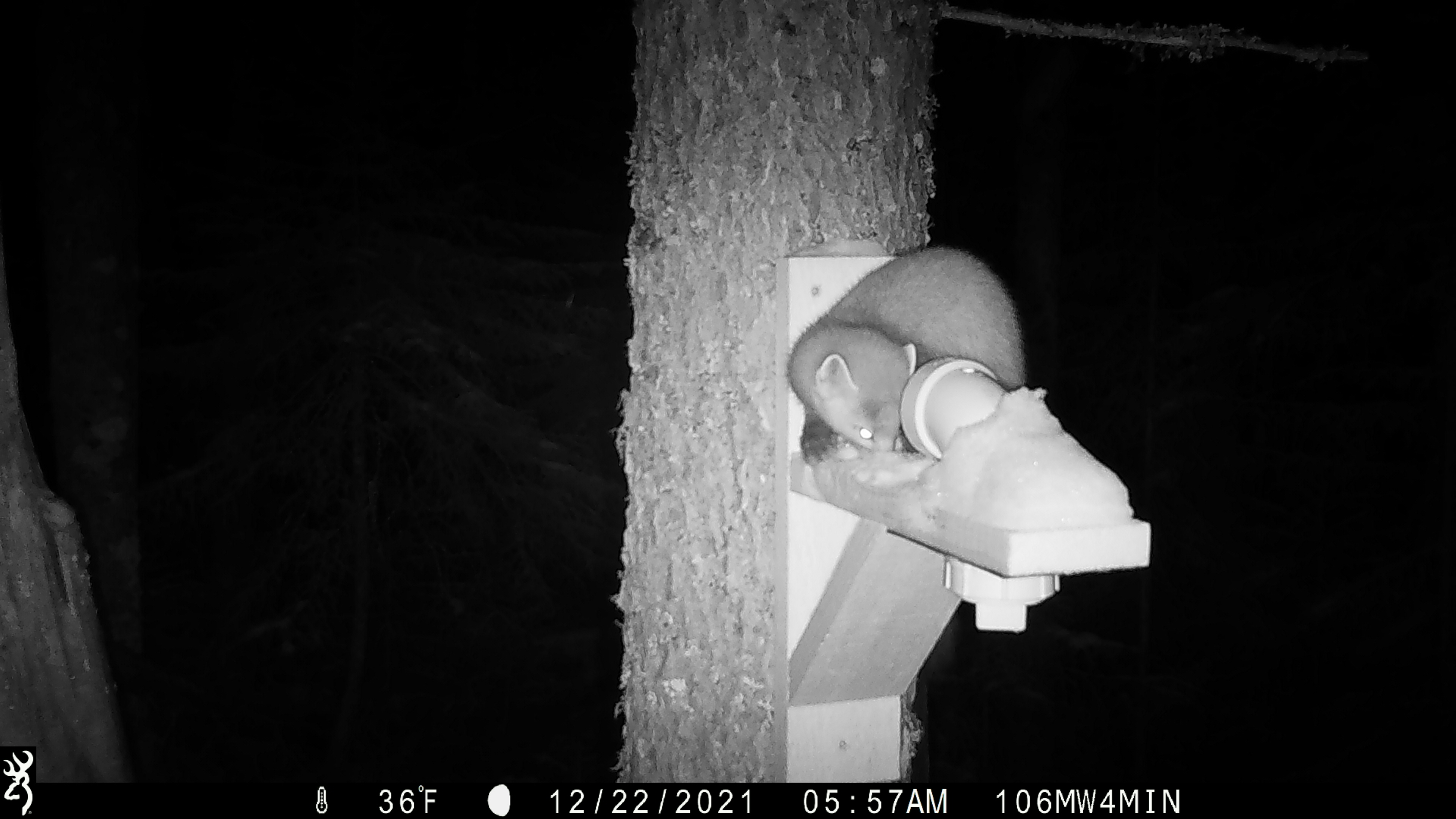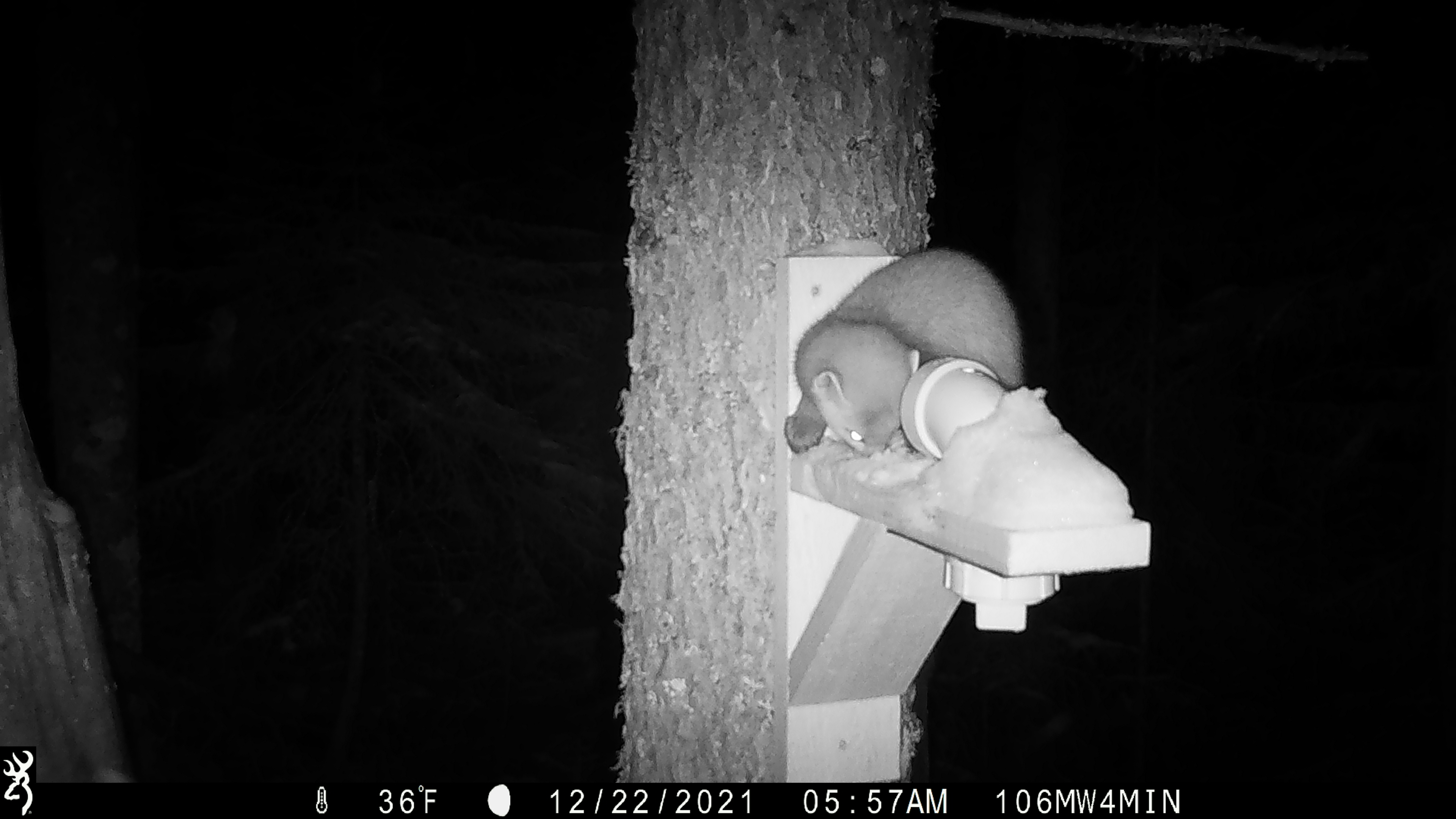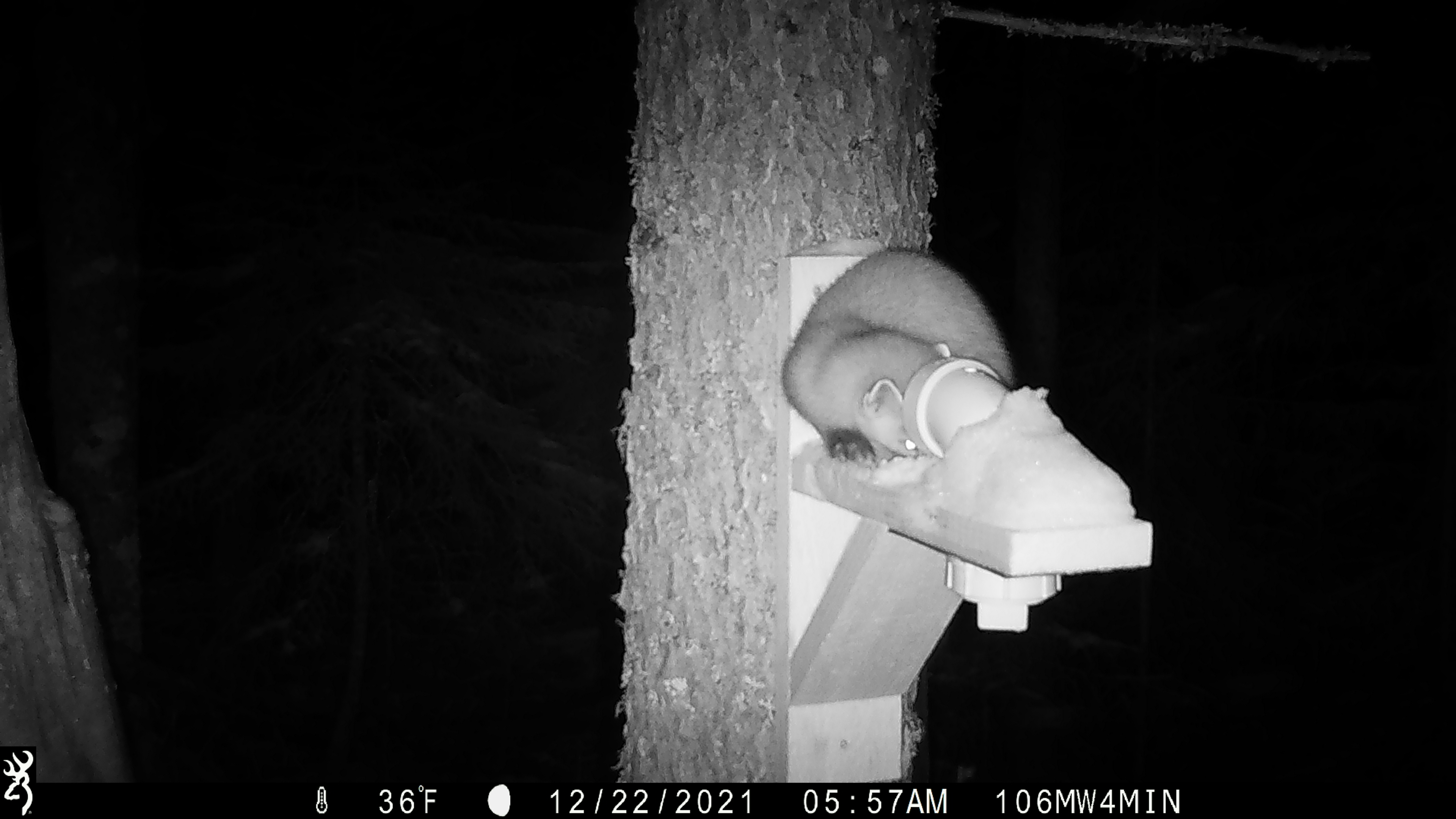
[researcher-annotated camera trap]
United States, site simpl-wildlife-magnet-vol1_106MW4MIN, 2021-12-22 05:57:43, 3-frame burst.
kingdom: Animalia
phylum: Chordata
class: Mammalia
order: Carnivora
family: Mustelidae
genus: Martes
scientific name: Martes americana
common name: american marten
American marten (Martes americana).